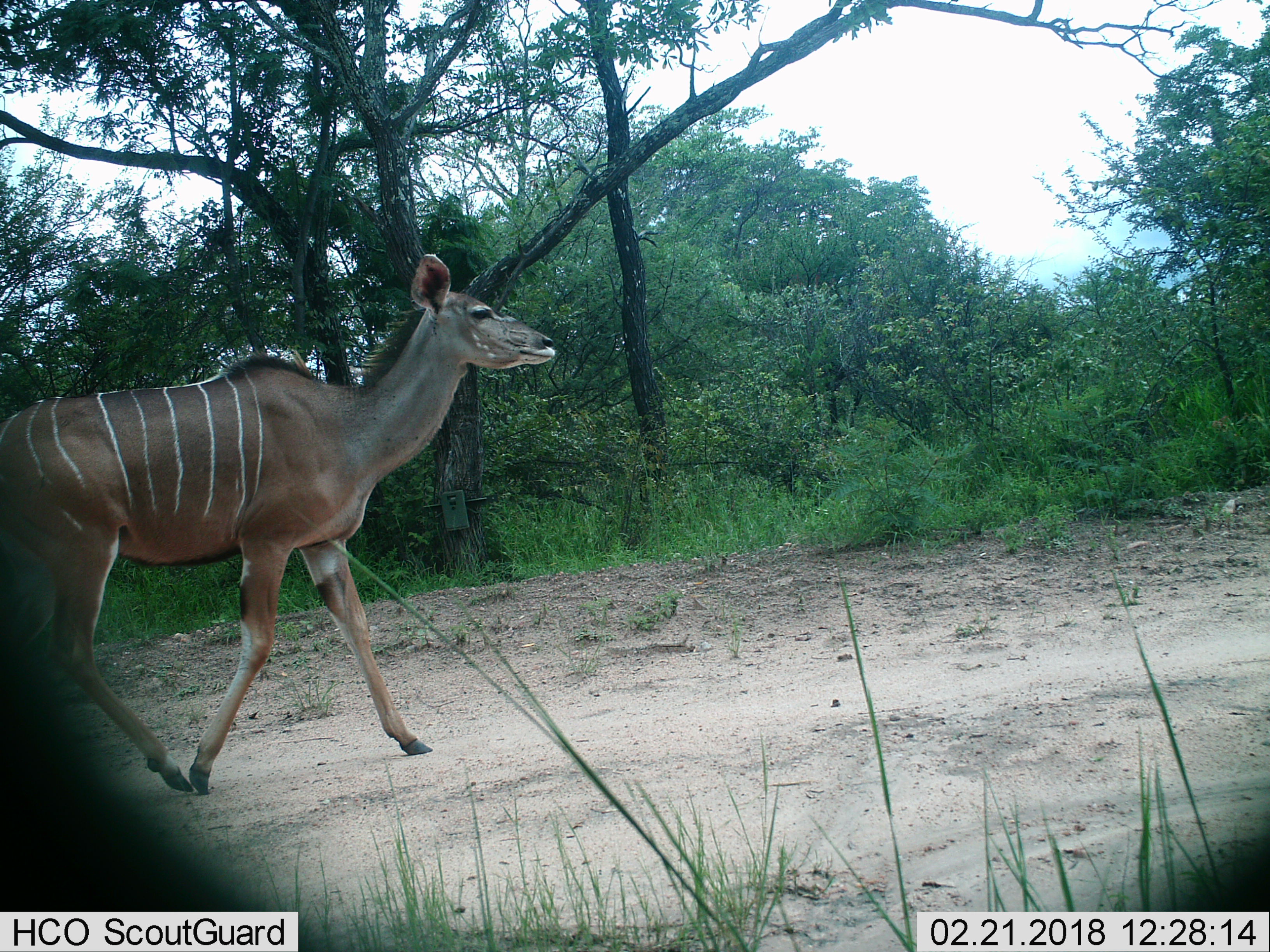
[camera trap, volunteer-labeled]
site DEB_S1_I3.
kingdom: Animalia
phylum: Chordata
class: Mammalia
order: Artiodactyla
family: Bovidae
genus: Tragelaphus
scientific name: Tragelaphus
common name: kudu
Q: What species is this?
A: Kudu (Tragelaphus).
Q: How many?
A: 1.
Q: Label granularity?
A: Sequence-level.